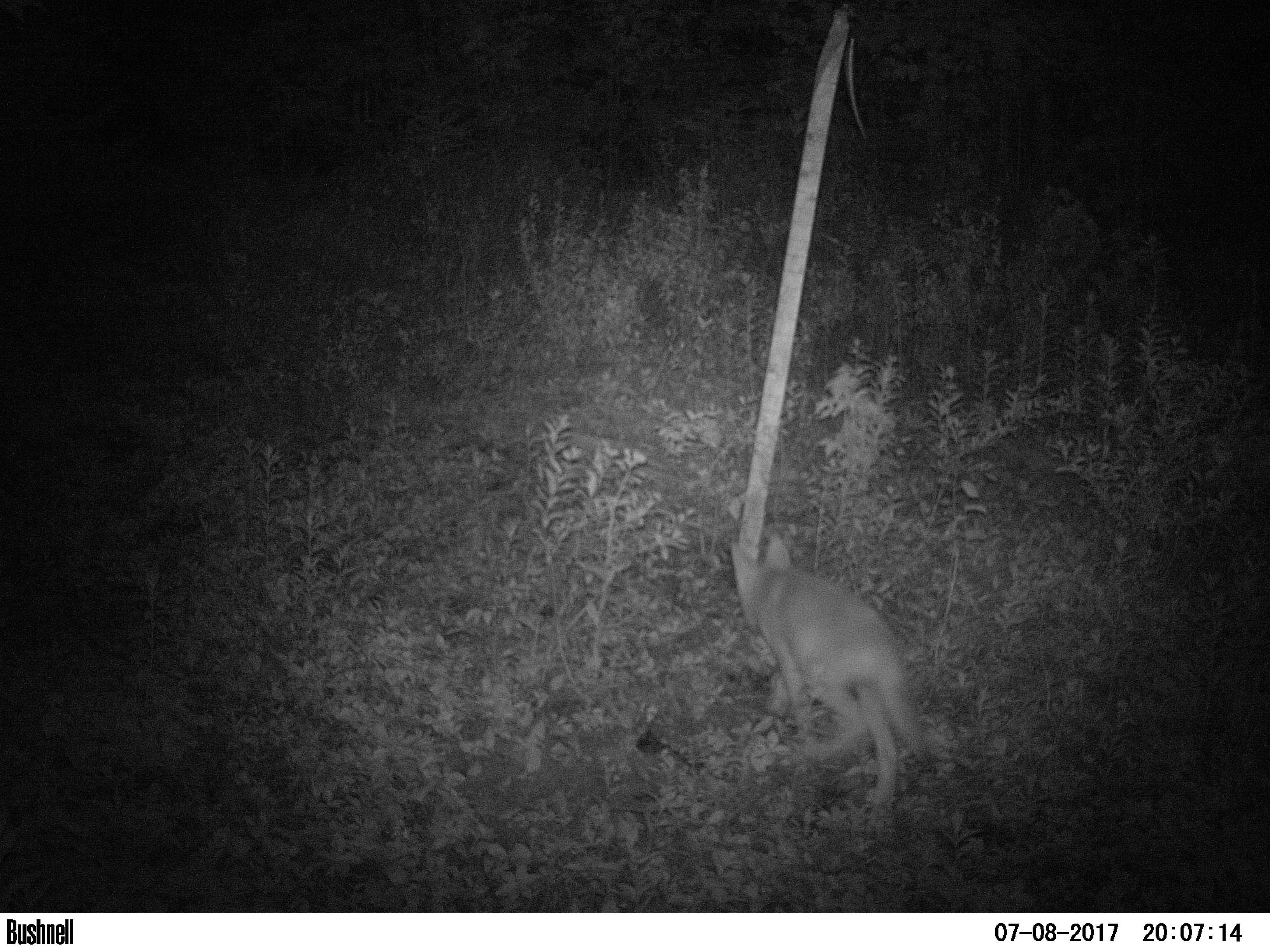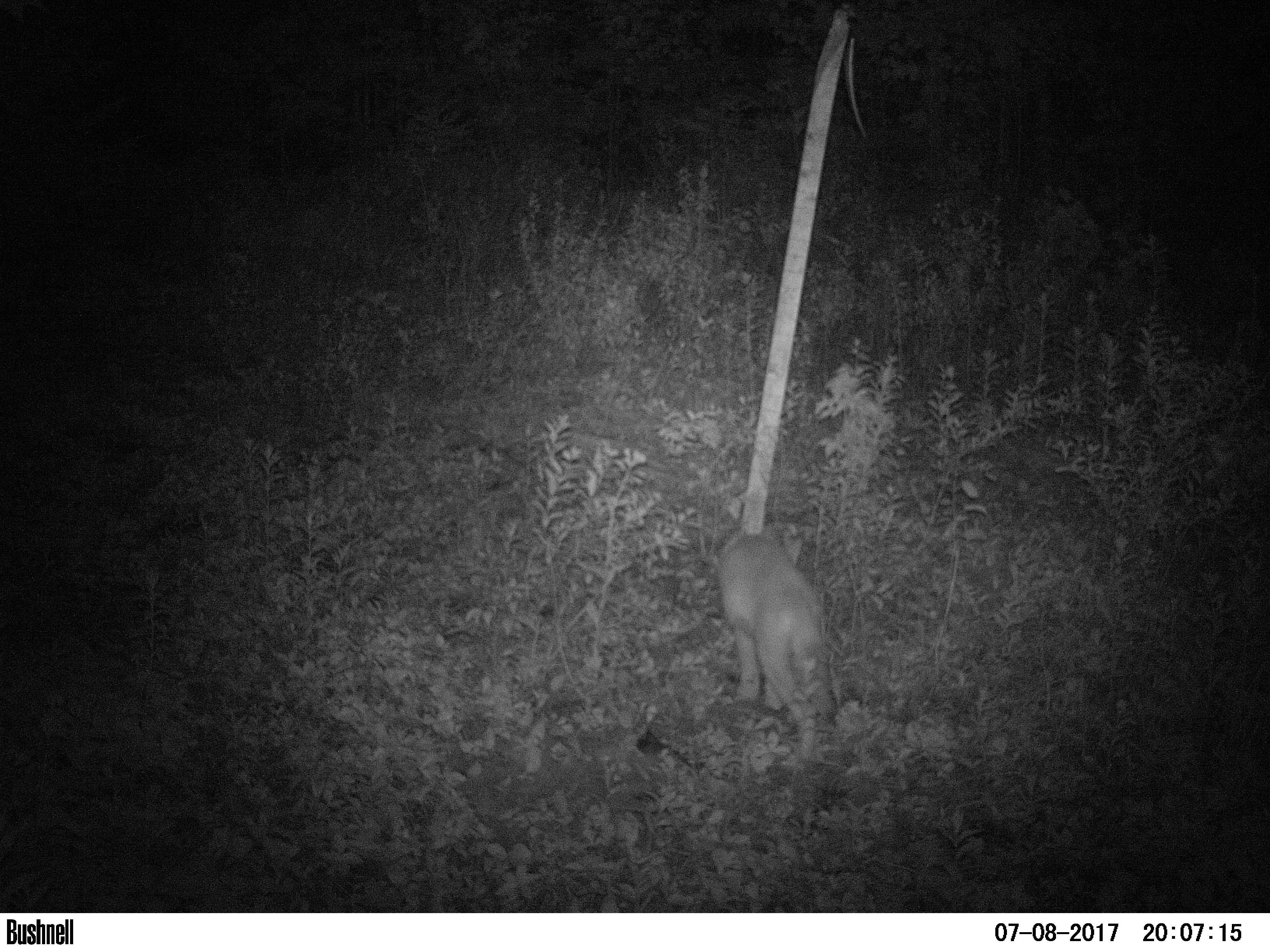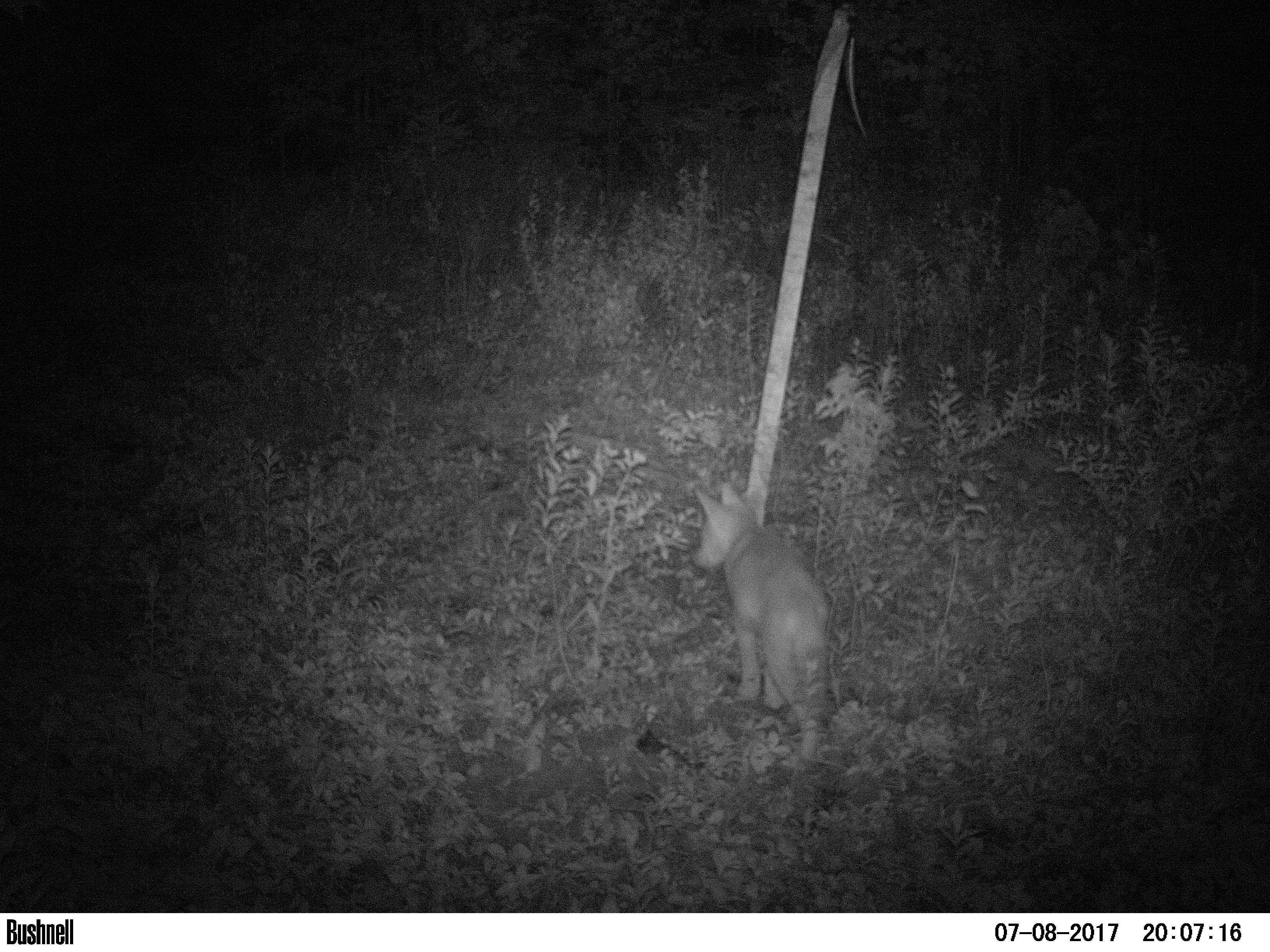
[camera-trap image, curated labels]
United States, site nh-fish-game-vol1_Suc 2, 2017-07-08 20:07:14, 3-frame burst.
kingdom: Animalia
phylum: Chordata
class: Mammalia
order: Carnivora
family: Canidae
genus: Canis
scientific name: Canis latrans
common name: coyote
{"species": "coyote (Canis latrans)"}